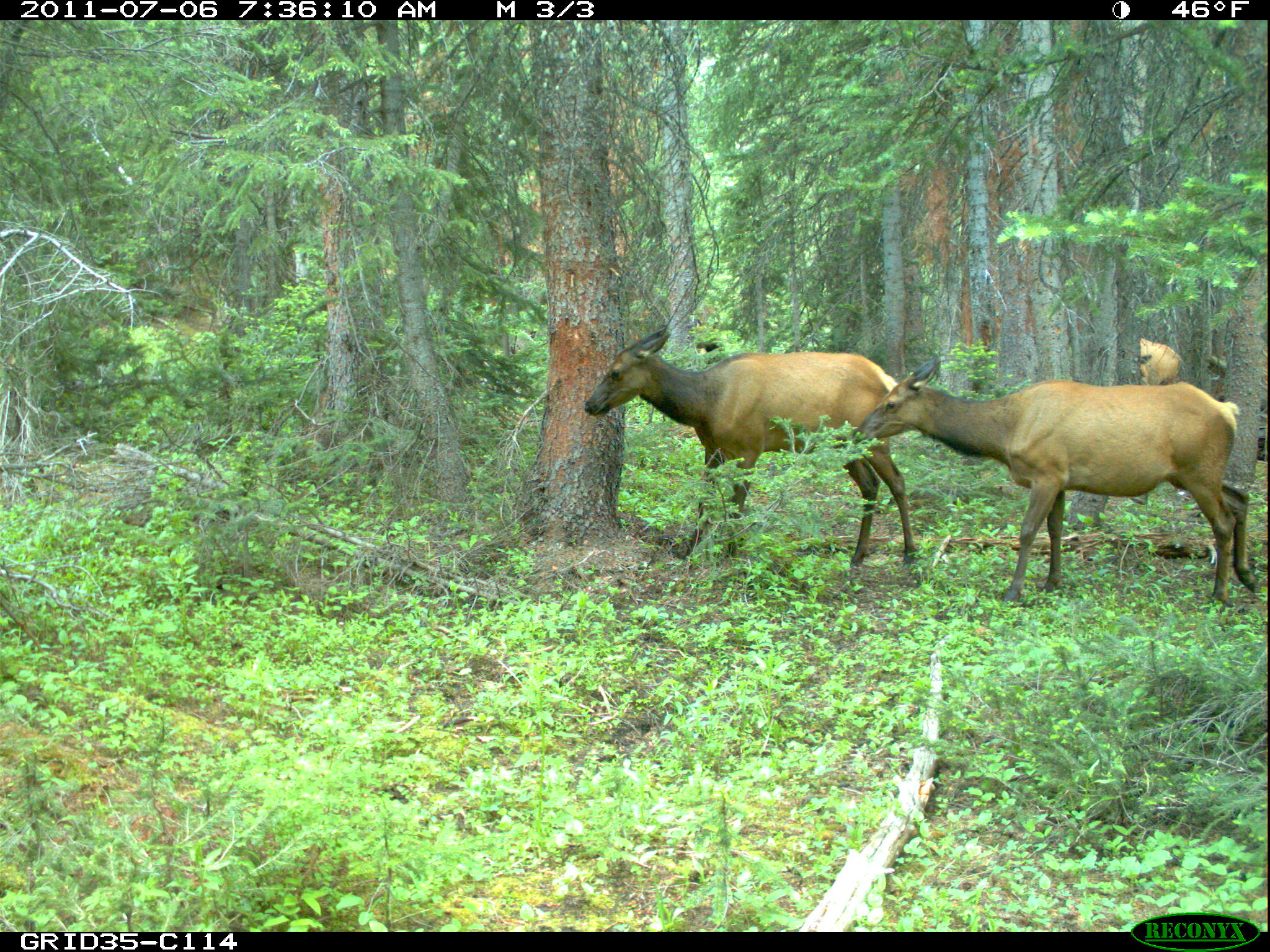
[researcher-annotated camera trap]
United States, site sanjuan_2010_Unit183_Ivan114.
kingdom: Animalia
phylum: Chordata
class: Mammalia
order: Artiodactyla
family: Cervidae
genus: Cervus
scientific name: Cervus elaphus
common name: red deer